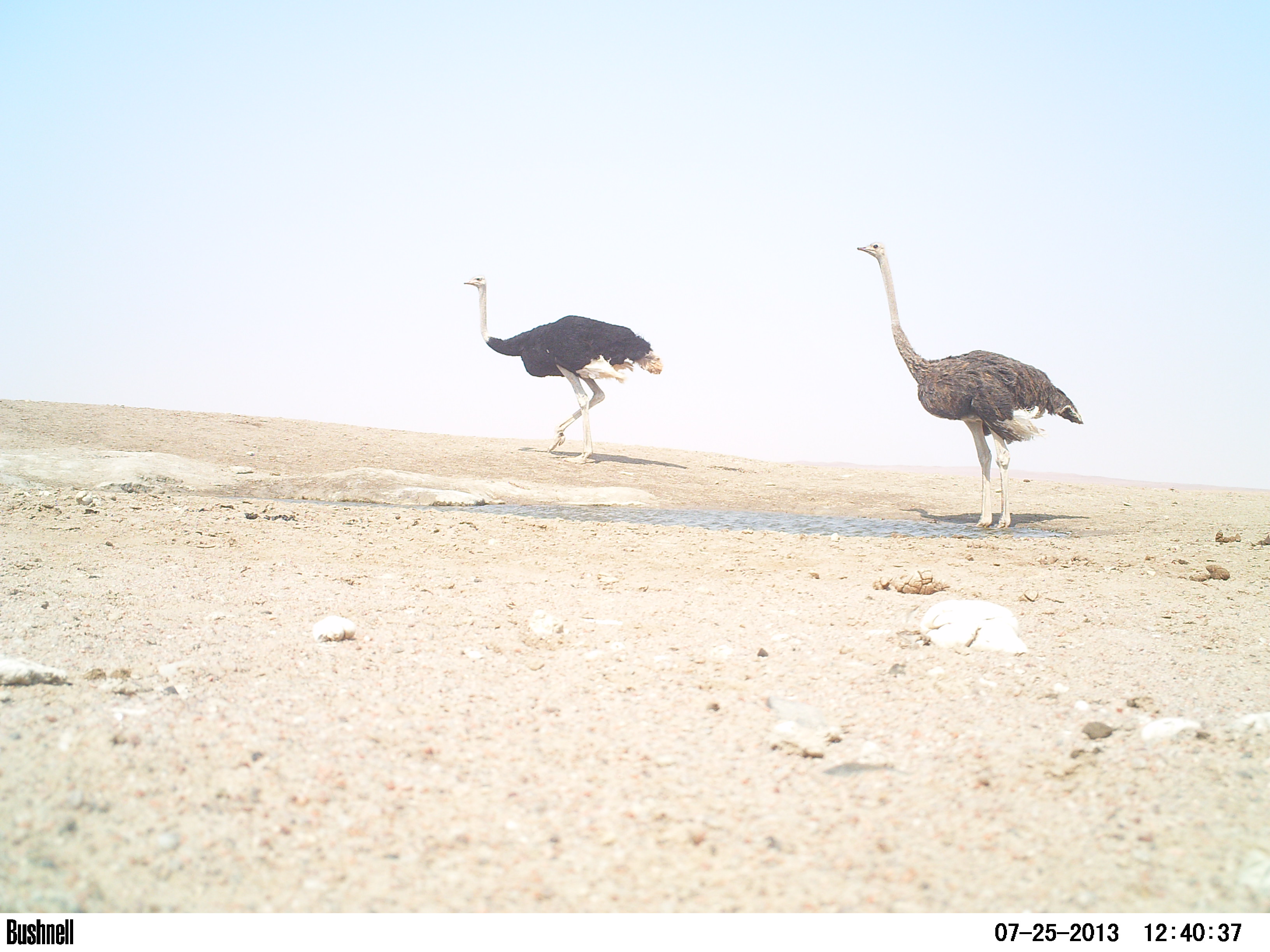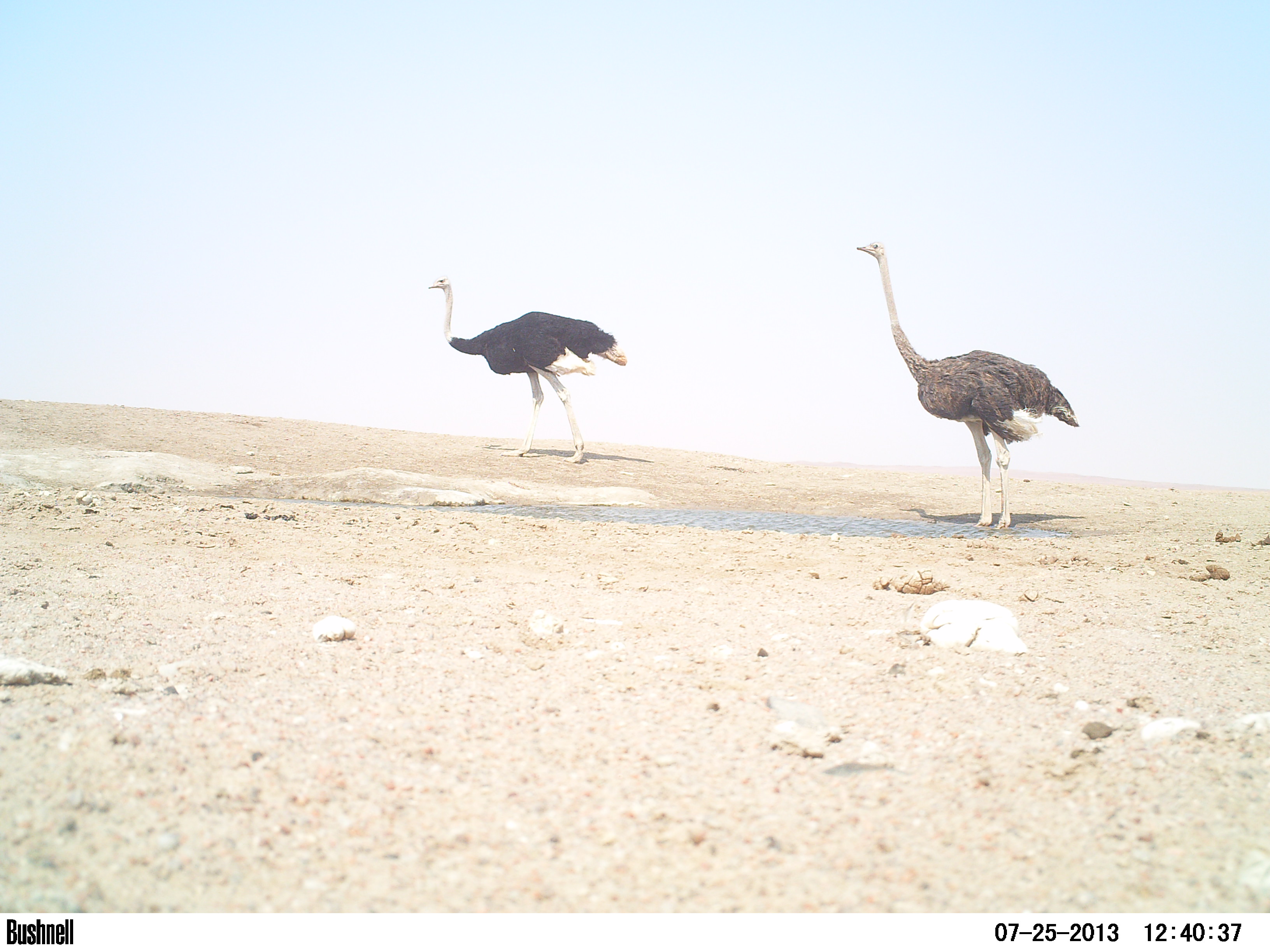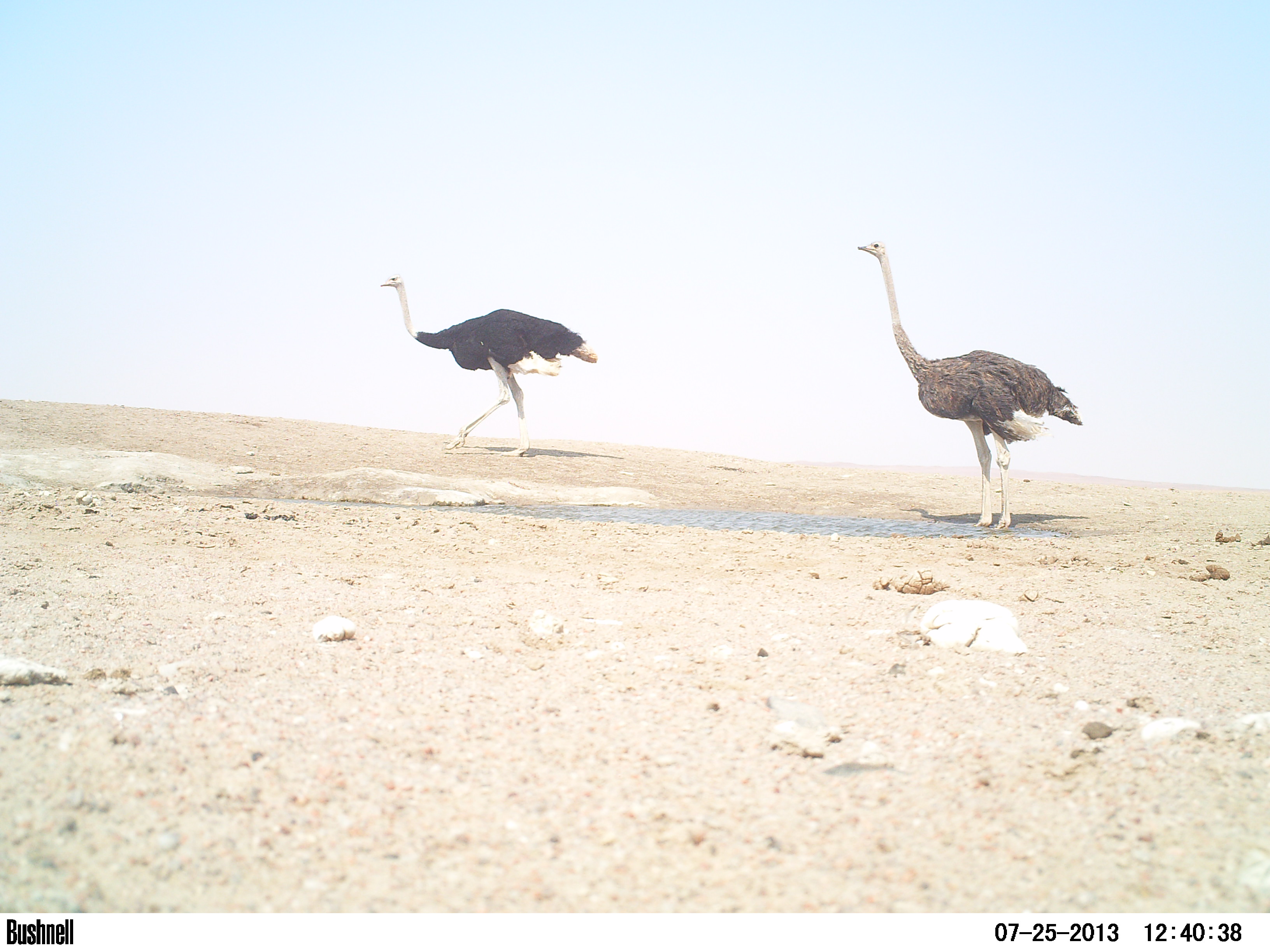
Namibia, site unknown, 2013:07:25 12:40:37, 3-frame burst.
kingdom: Animalia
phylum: Chordata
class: Aves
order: Struthioniformes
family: Struthionidae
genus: Struthio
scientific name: Struthio camelus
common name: common ostrich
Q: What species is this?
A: Struthio camelus (common ostrich).